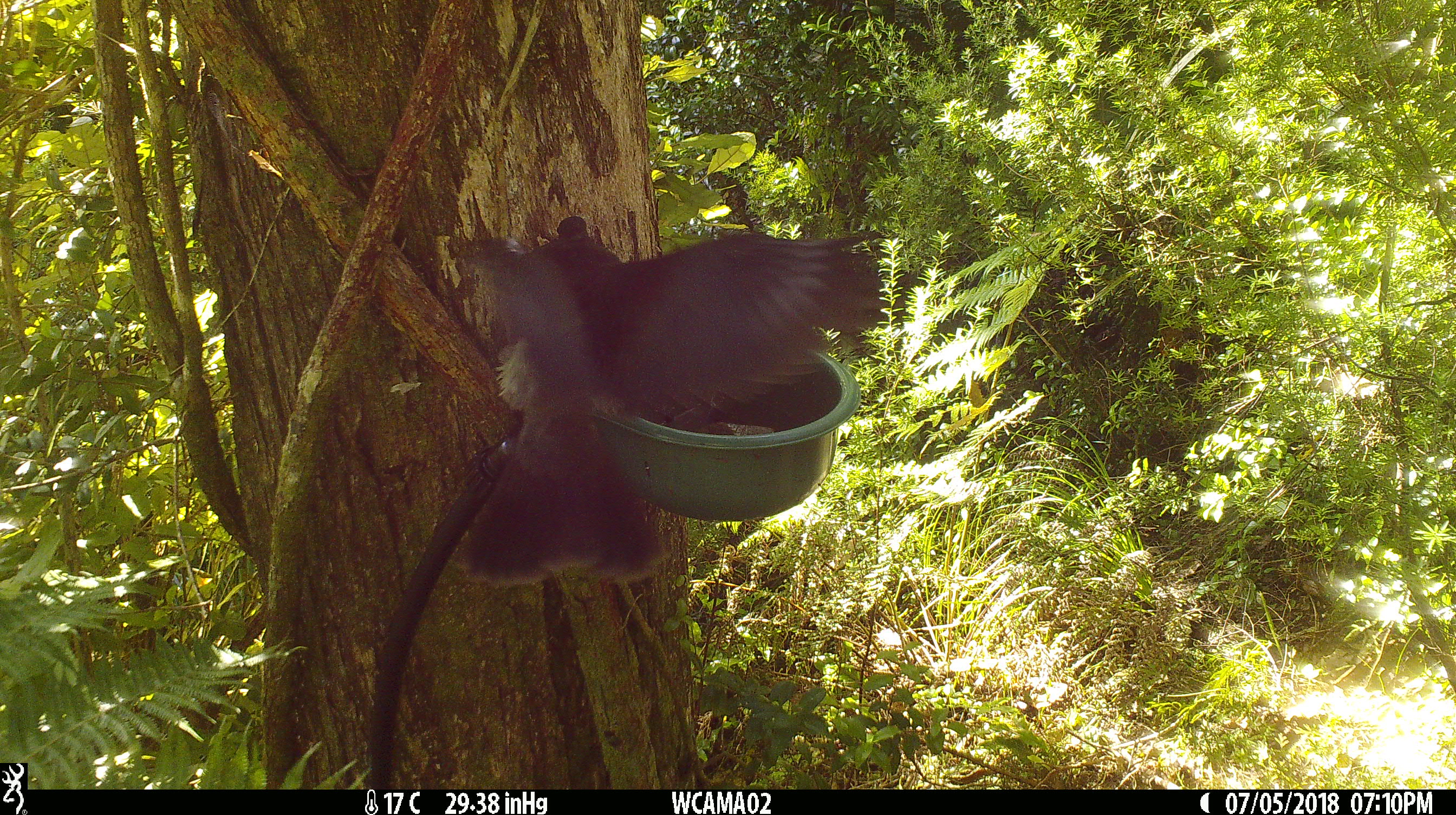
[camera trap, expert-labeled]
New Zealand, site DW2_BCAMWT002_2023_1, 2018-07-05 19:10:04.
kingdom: Animalia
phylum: Chordata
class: Aves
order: Columbiformes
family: Columbidae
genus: Hemiphaga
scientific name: Hemiphaga novaeseelandiae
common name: new zealand pigeon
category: kereru